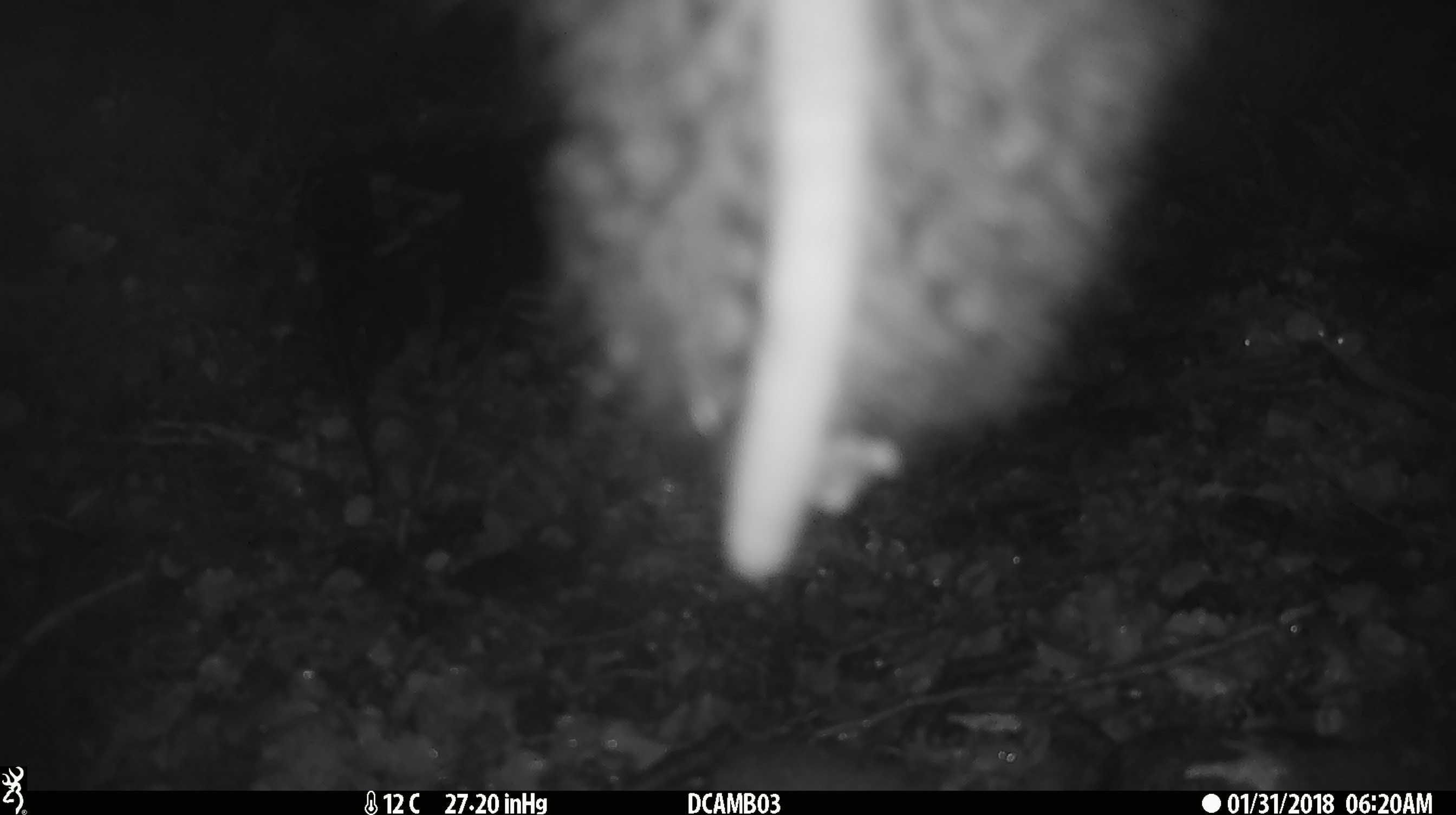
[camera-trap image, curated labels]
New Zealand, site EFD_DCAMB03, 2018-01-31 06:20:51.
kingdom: Animalia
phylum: Chordata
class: Mammalia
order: Diprotodontia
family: Phalangeridae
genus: Trichosurus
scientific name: Trichosurus vulpecula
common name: common brushtail possum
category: possum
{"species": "possum (common brushtail possum) (Trichosurus vulpecula)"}